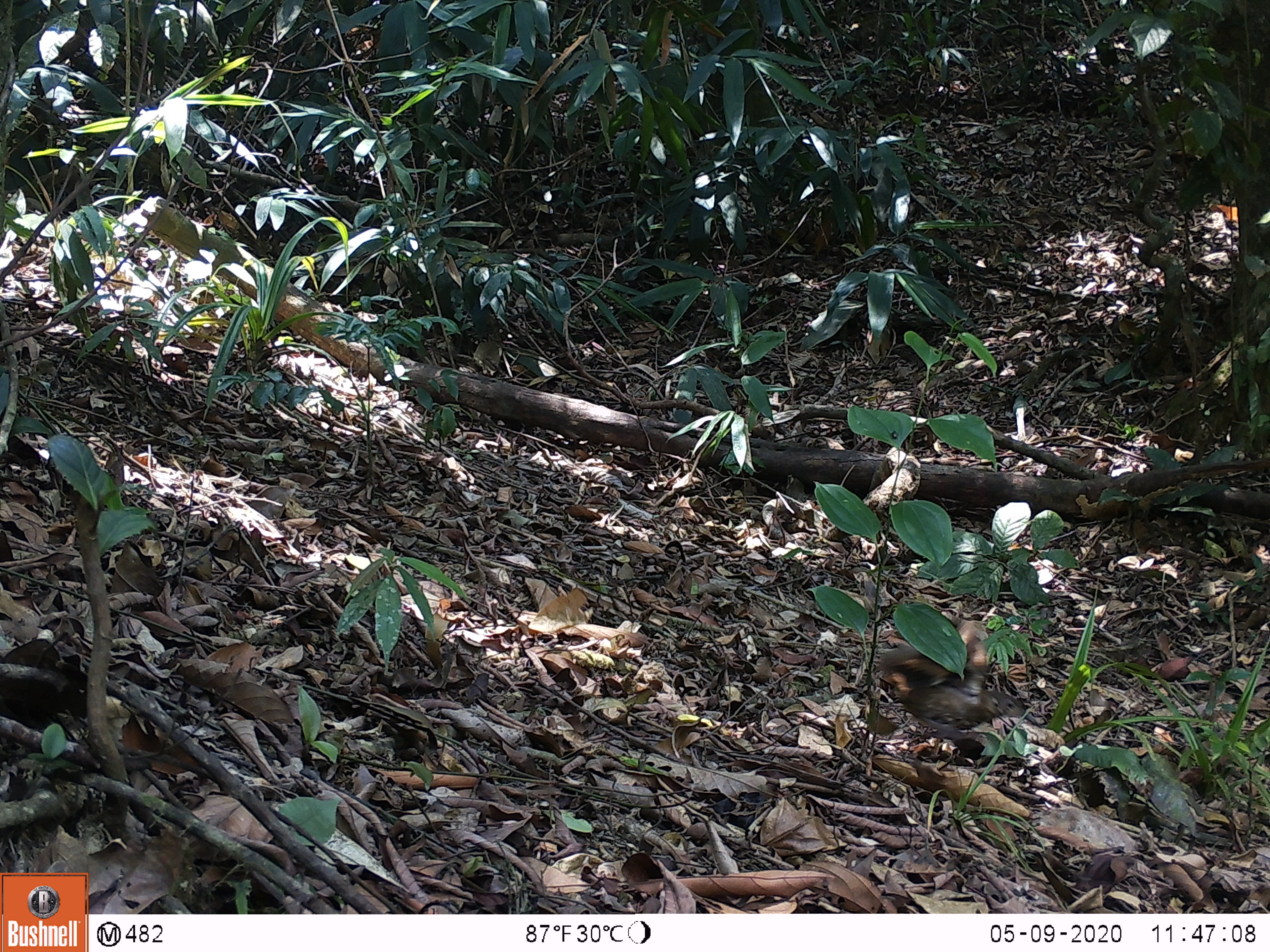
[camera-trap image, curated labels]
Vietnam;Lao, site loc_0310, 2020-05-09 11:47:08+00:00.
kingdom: Animalia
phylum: Chordata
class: Aves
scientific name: Aves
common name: bird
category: unidentified bird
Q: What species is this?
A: Unidentified bird (bird) (Aves).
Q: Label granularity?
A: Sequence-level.